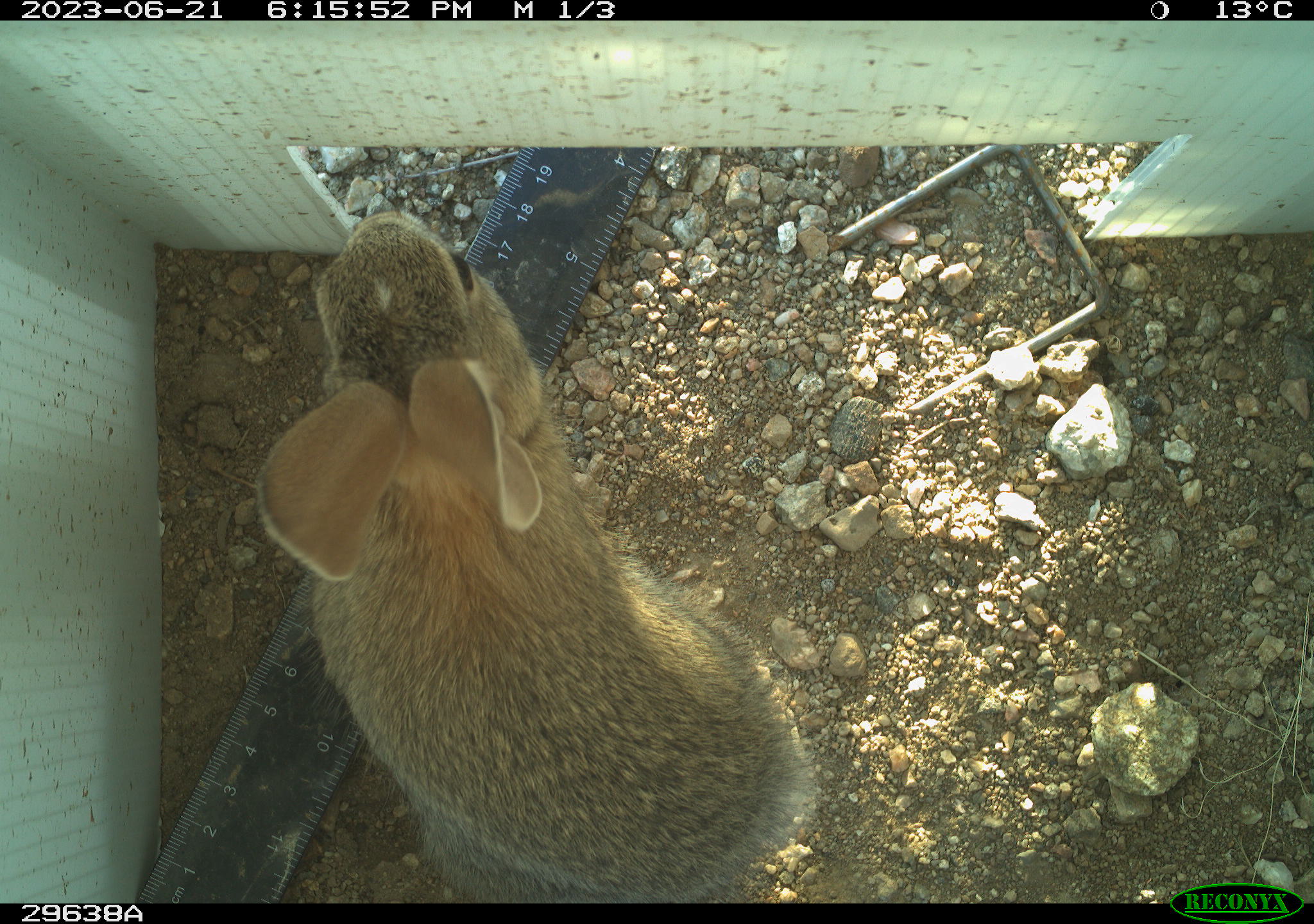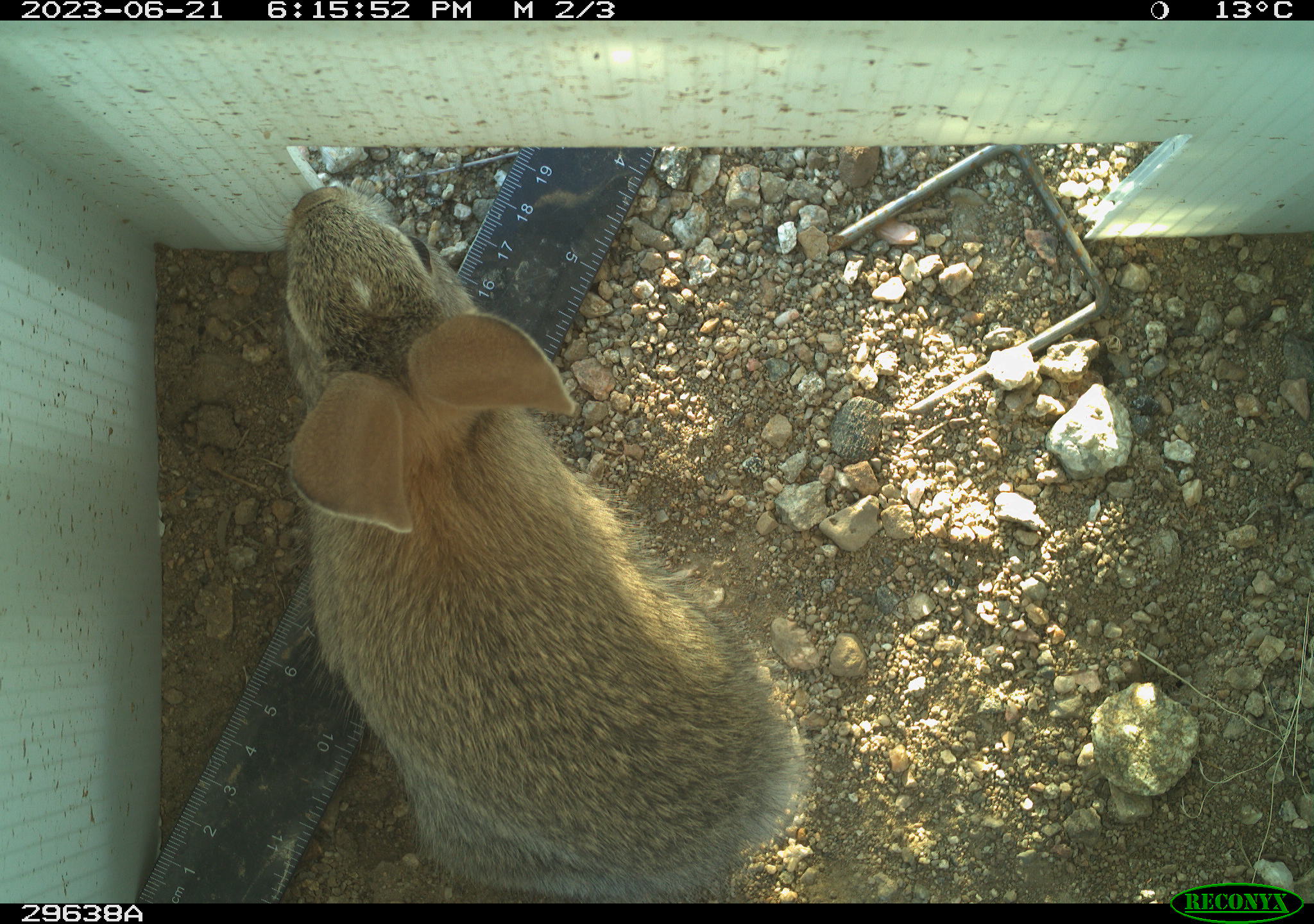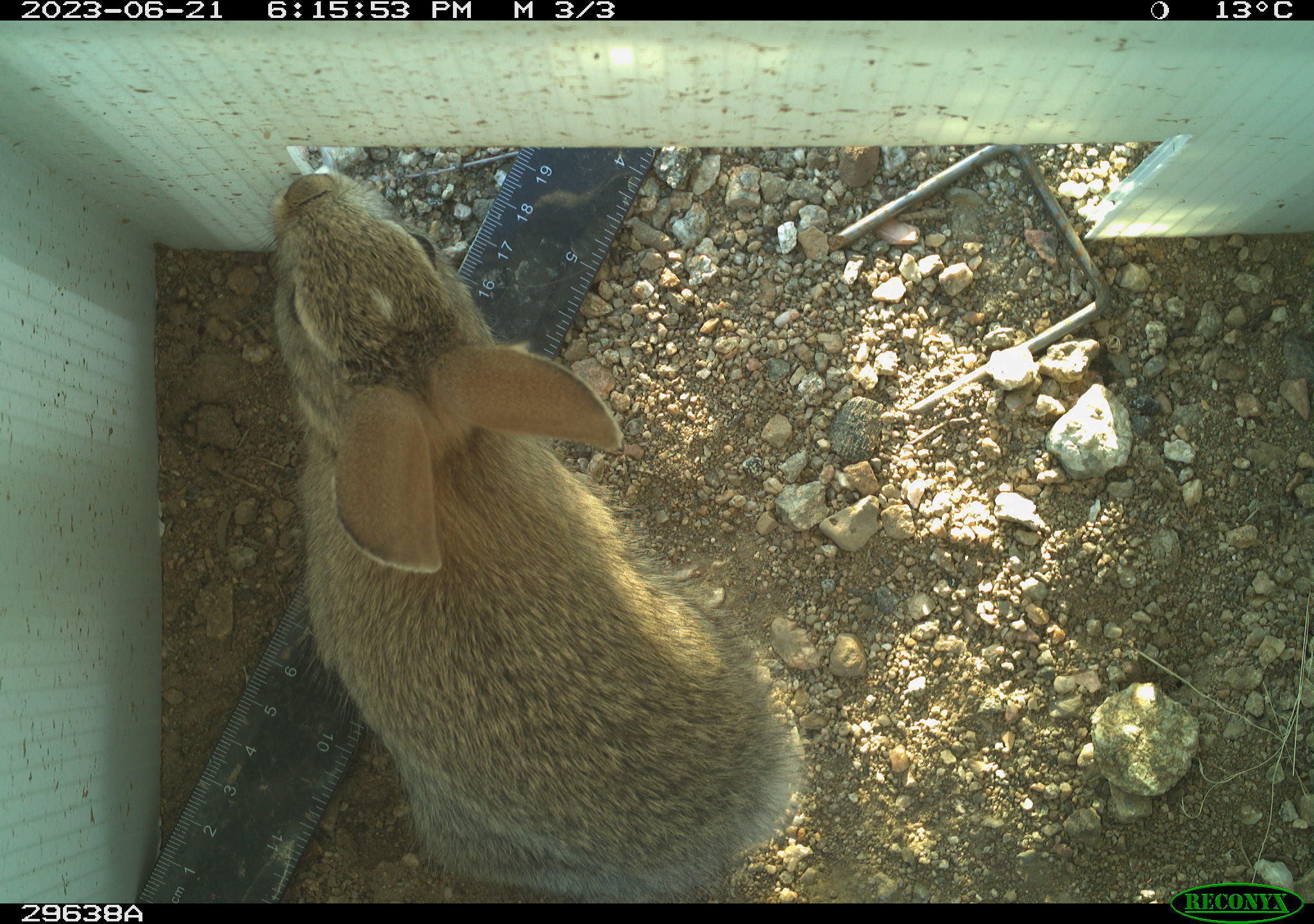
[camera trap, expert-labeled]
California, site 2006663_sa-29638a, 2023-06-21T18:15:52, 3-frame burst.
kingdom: Animalia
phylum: Chordata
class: Mammalia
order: Lagomorpha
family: Leporidae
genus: Sylvilagus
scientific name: Sylvilagus audubonii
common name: desert cottontail